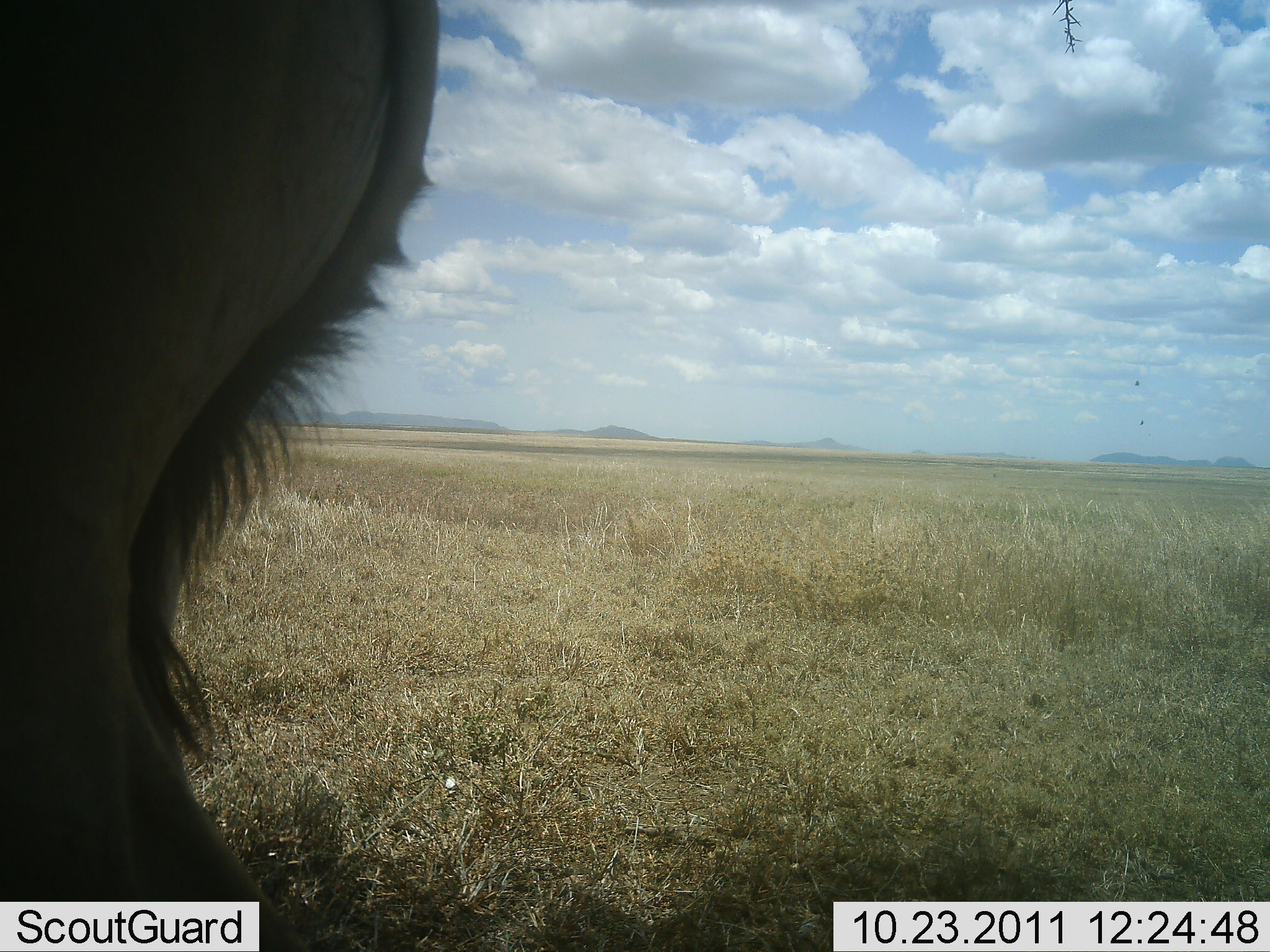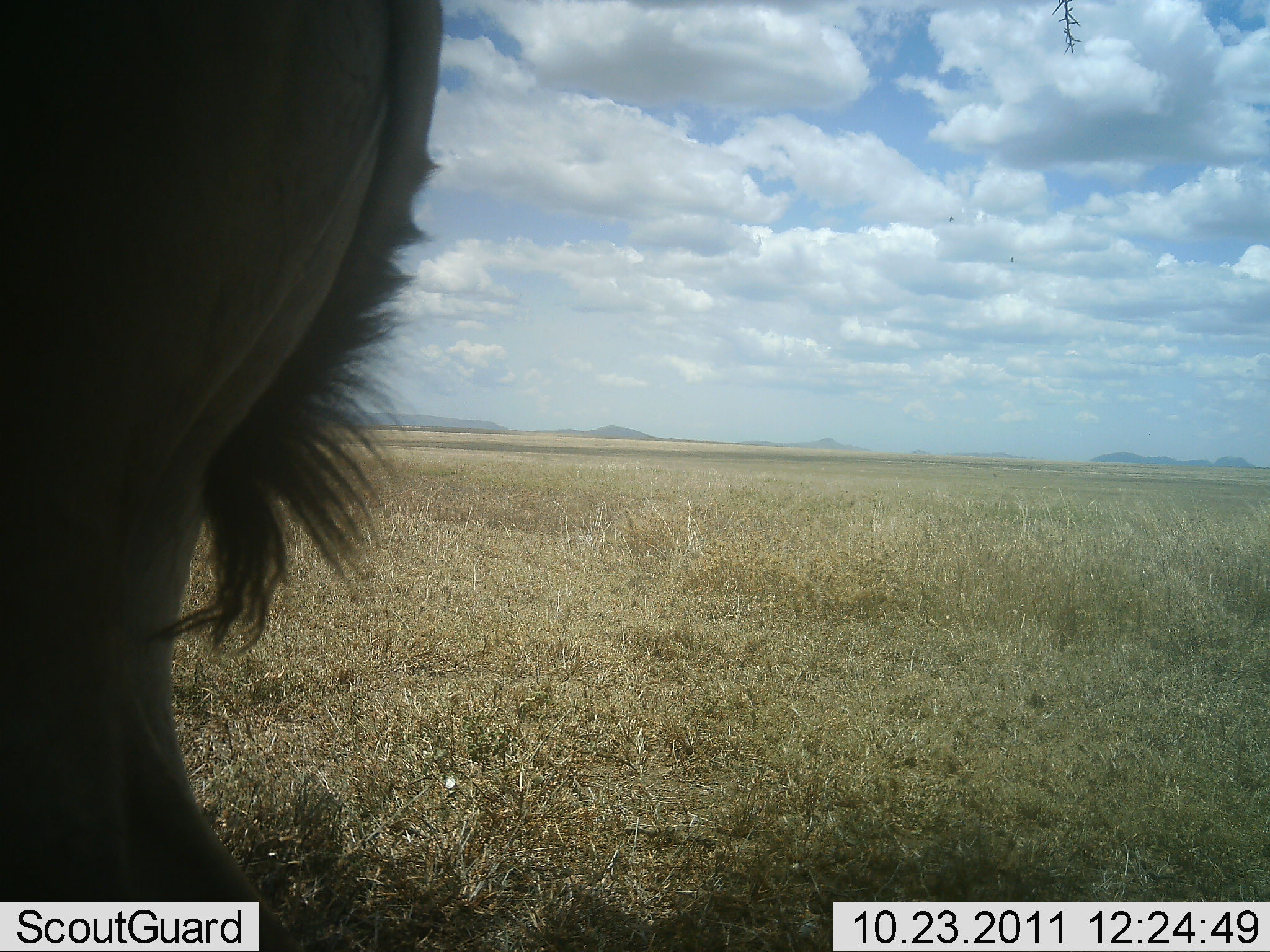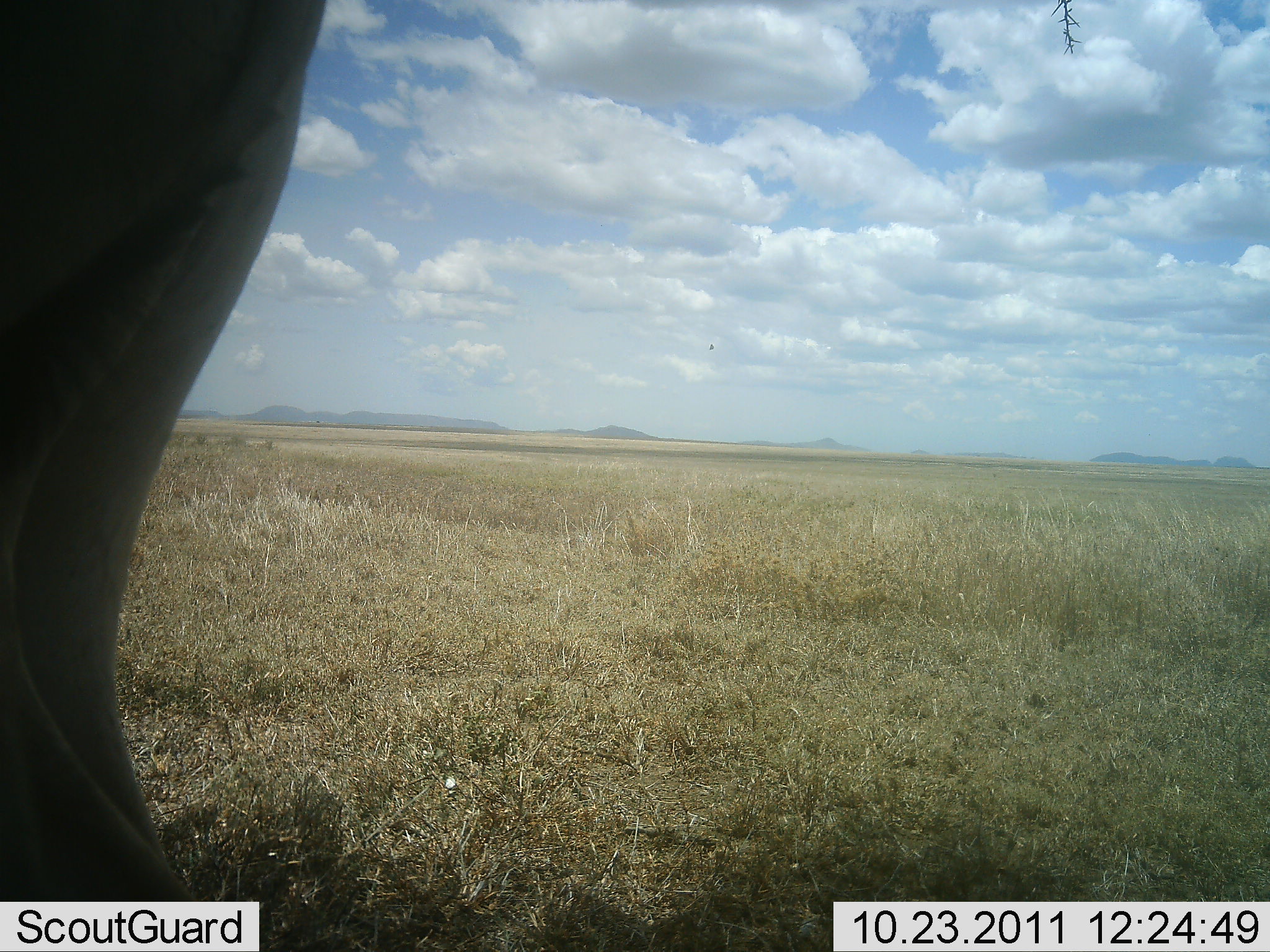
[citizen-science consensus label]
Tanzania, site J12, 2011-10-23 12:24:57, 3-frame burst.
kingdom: Animalia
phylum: Chordata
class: Mammalia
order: Artiodactyla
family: Bovidae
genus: Connochaetes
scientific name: Connochaetes taurinus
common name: blue wildebeest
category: wildebeest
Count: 1.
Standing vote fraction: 83%.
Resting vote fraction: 0%.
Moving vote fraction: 17%.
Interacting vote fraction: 0%.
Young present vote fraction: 0%.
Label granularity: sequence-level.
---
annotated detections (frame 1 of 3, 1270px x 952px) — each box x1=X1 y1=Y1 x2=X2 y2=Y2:
animal: x1=0 y1=1 x2=442 y2=952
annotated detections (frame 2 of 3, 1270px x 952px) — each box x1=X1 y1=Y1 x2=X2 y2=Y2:
animal: x1=1 y1=1 x2=445 y2=952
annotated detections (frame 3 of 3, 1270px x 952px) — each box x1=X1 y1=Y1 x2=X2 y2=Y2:
animal: x1=1 y1=2 x2=329 y2=952